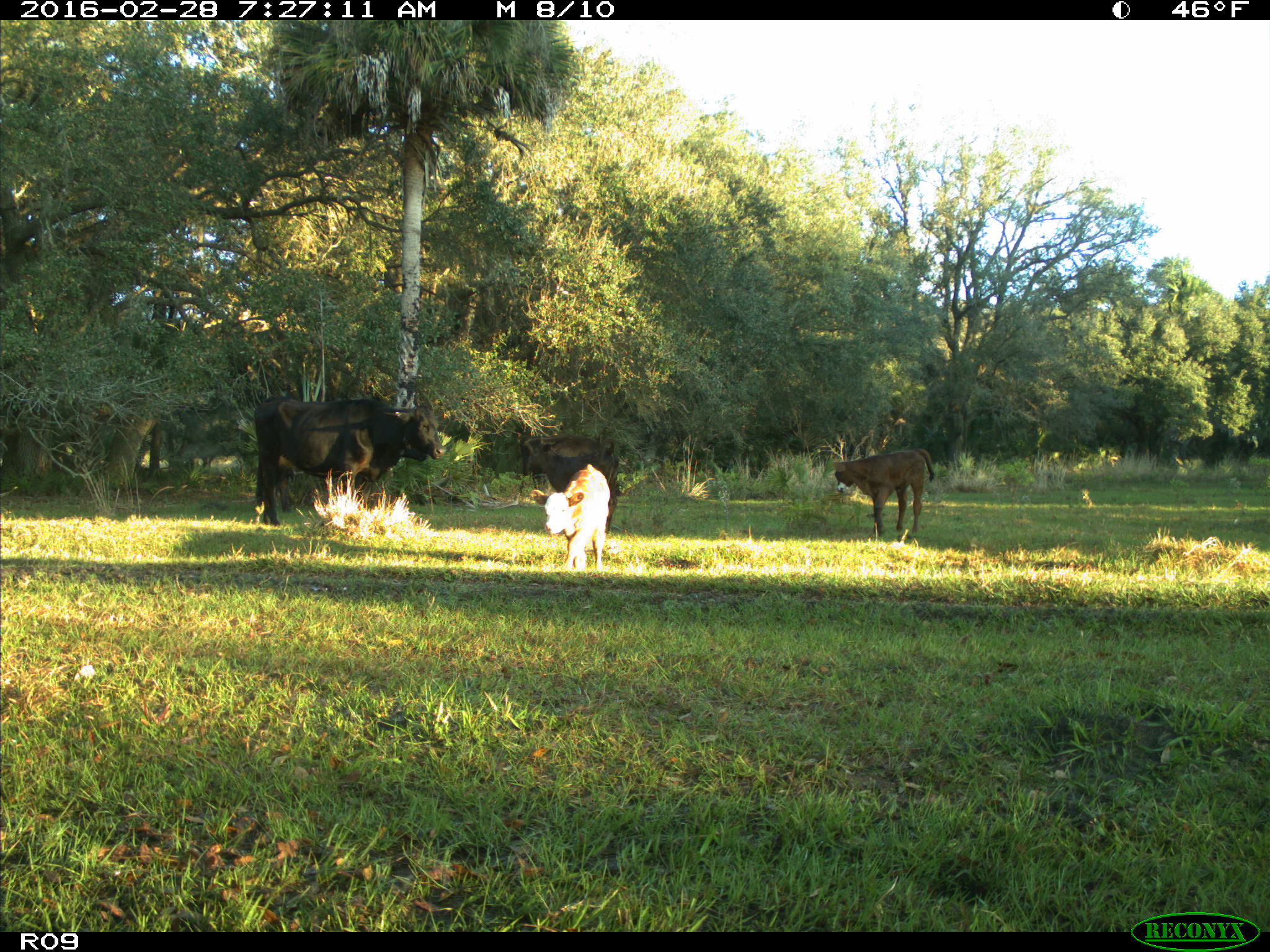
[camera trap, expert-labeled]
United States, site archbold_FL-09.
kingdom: Animalia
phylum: Chordata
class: Mammalia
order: Artiodactyla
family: Bovidae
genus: Bos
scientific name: Bos taurus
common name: domestic cow